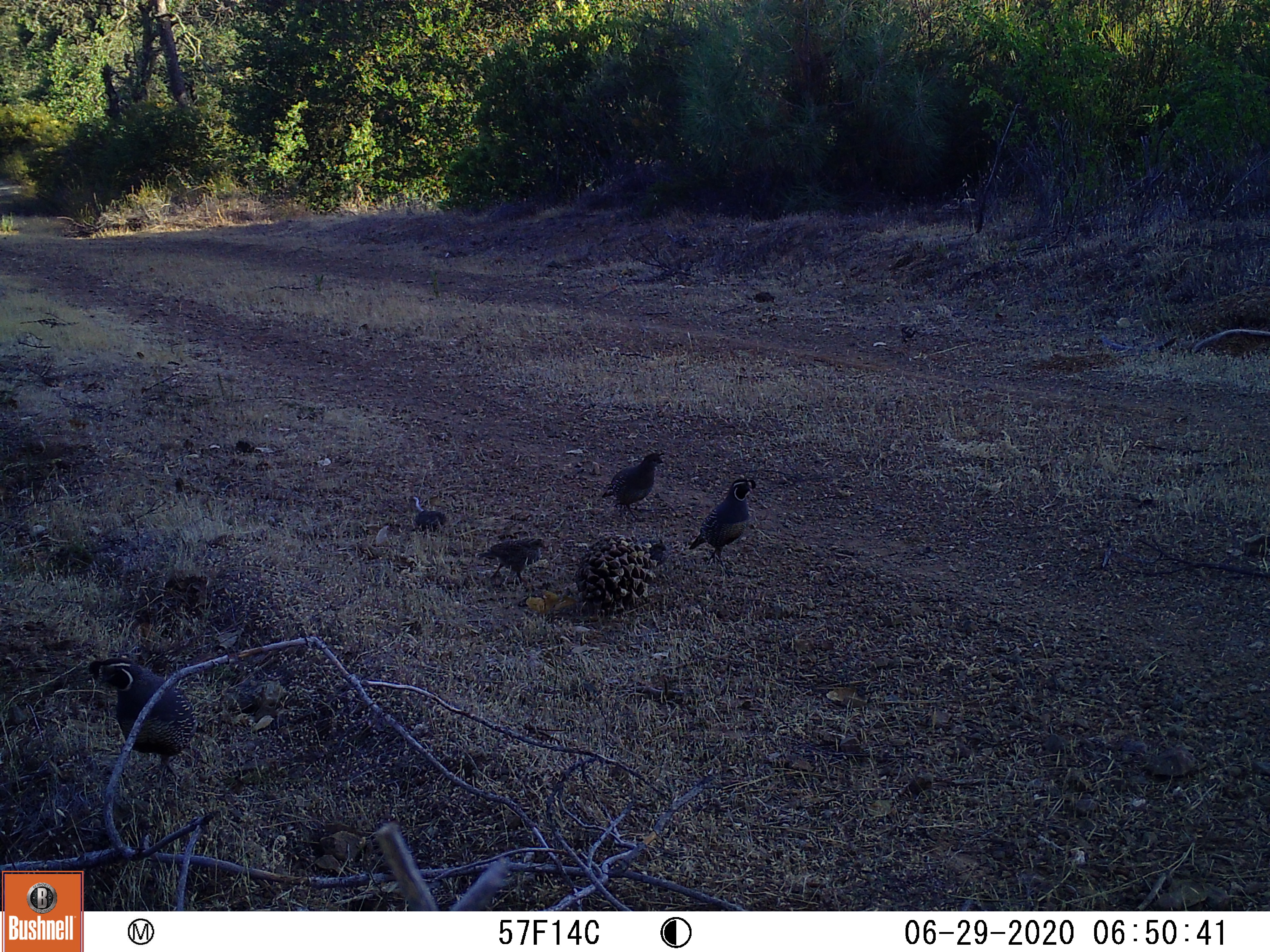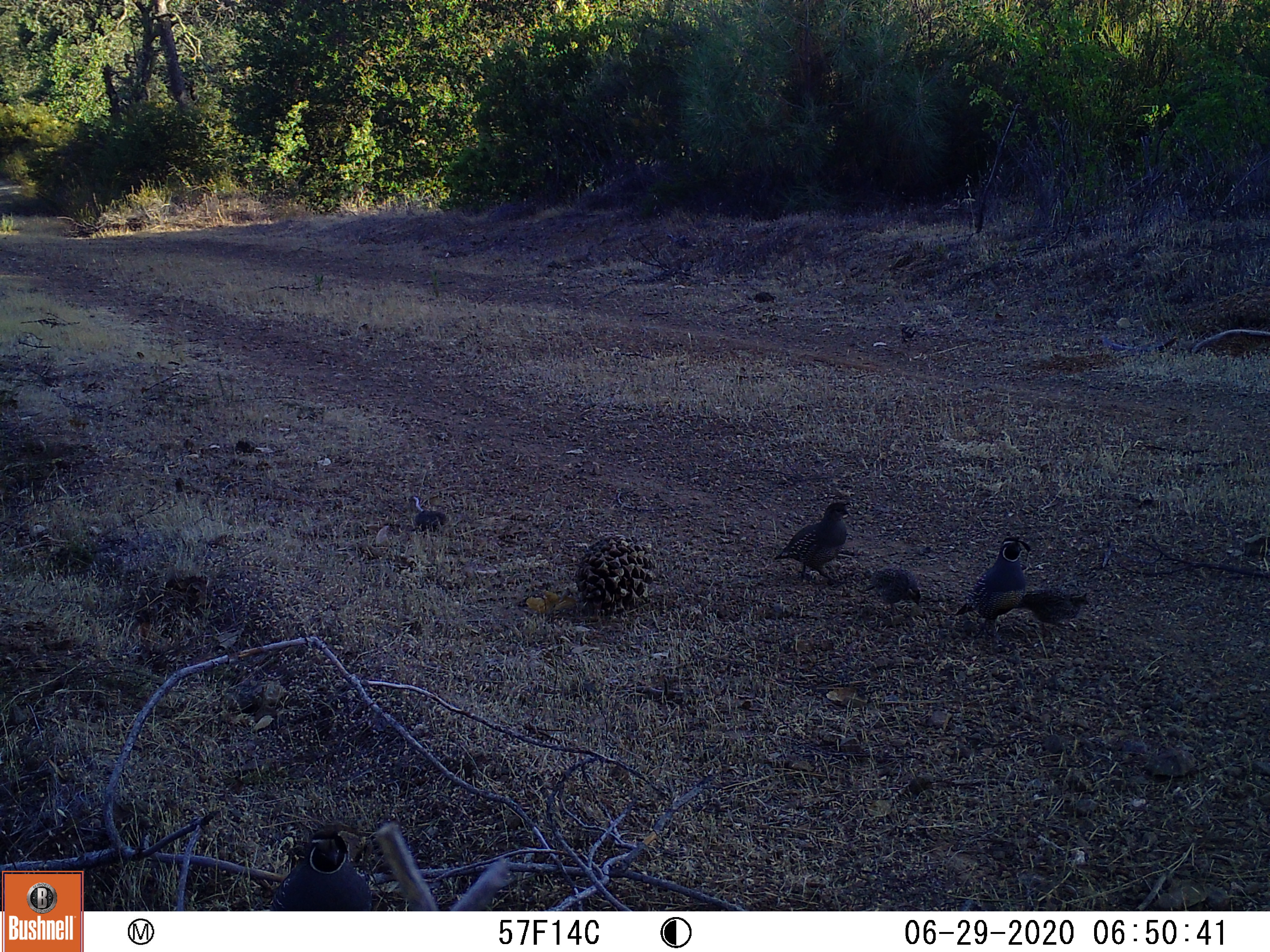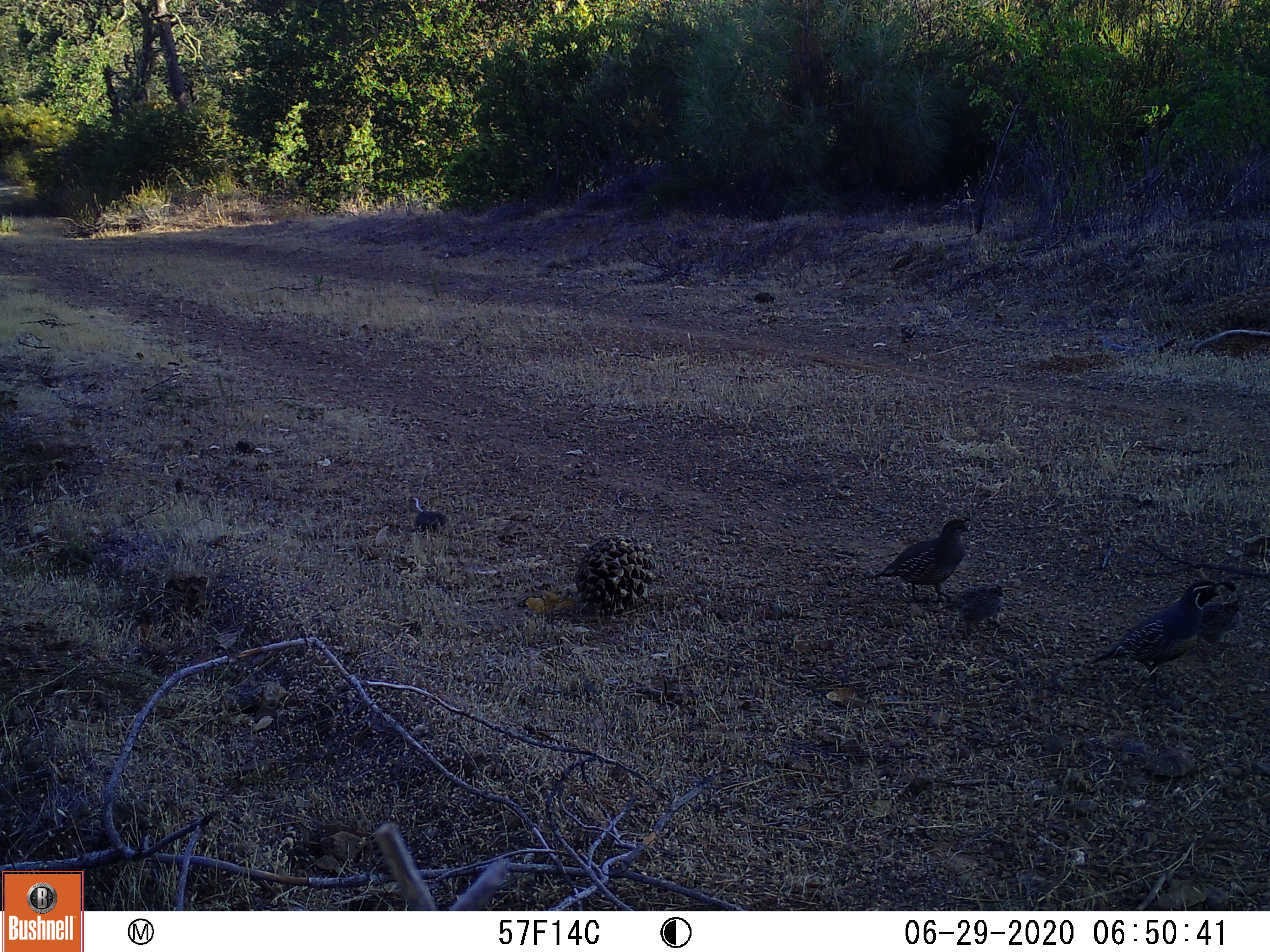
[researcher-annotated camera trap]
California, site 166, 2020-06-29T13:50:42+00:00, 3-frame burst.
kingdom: Animalia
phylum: Chordata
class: Aves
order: Galliformes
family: Odontophoridae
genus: Callipepla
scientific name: Callipepla californica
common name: california quail